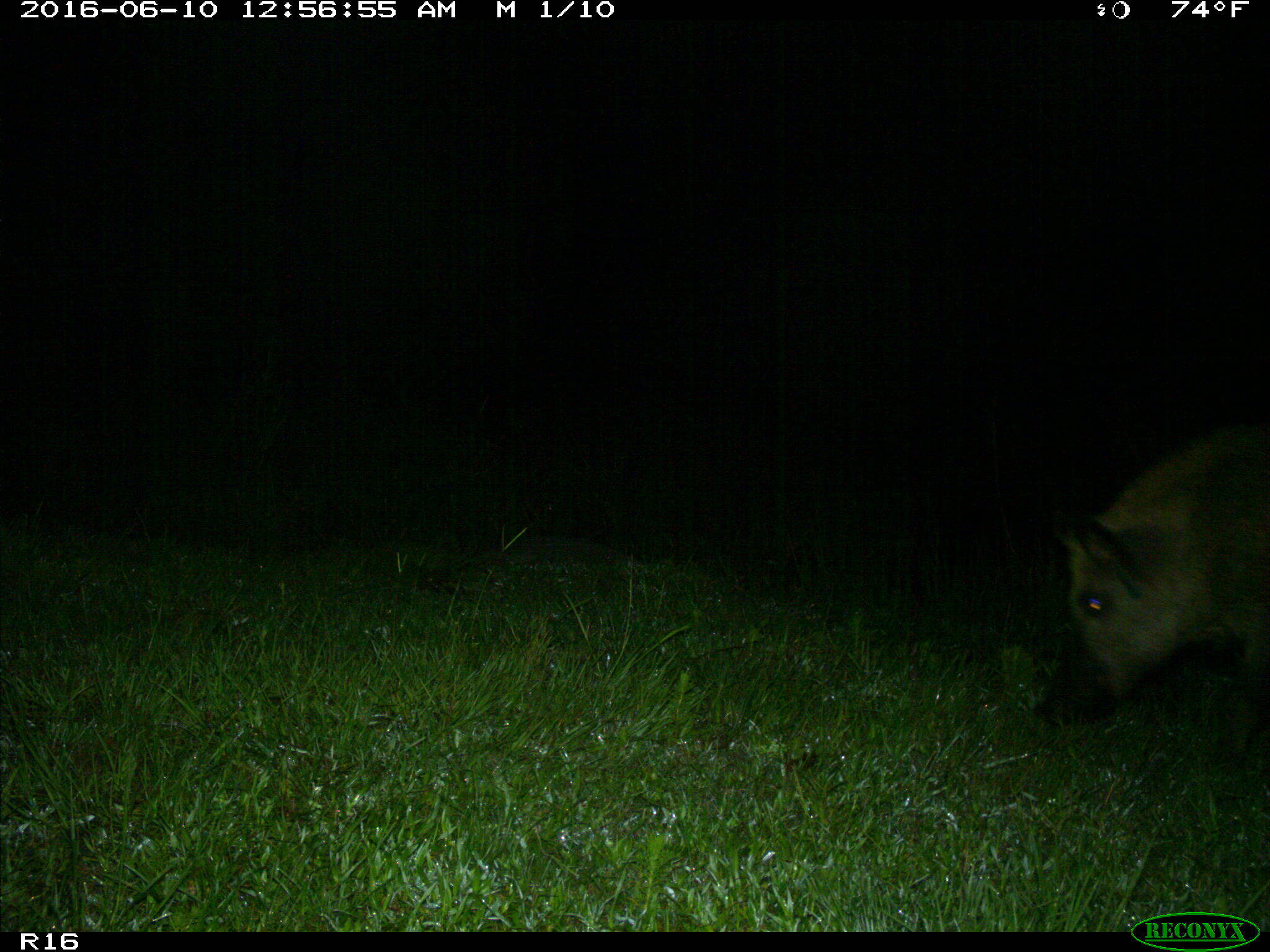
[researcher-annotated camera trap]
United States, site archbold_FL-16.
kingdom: Animalia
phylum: Chordata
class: Mammalia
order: Artiodactyla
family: Suidae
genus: Sus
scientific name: Sus scrofa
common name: wild boar